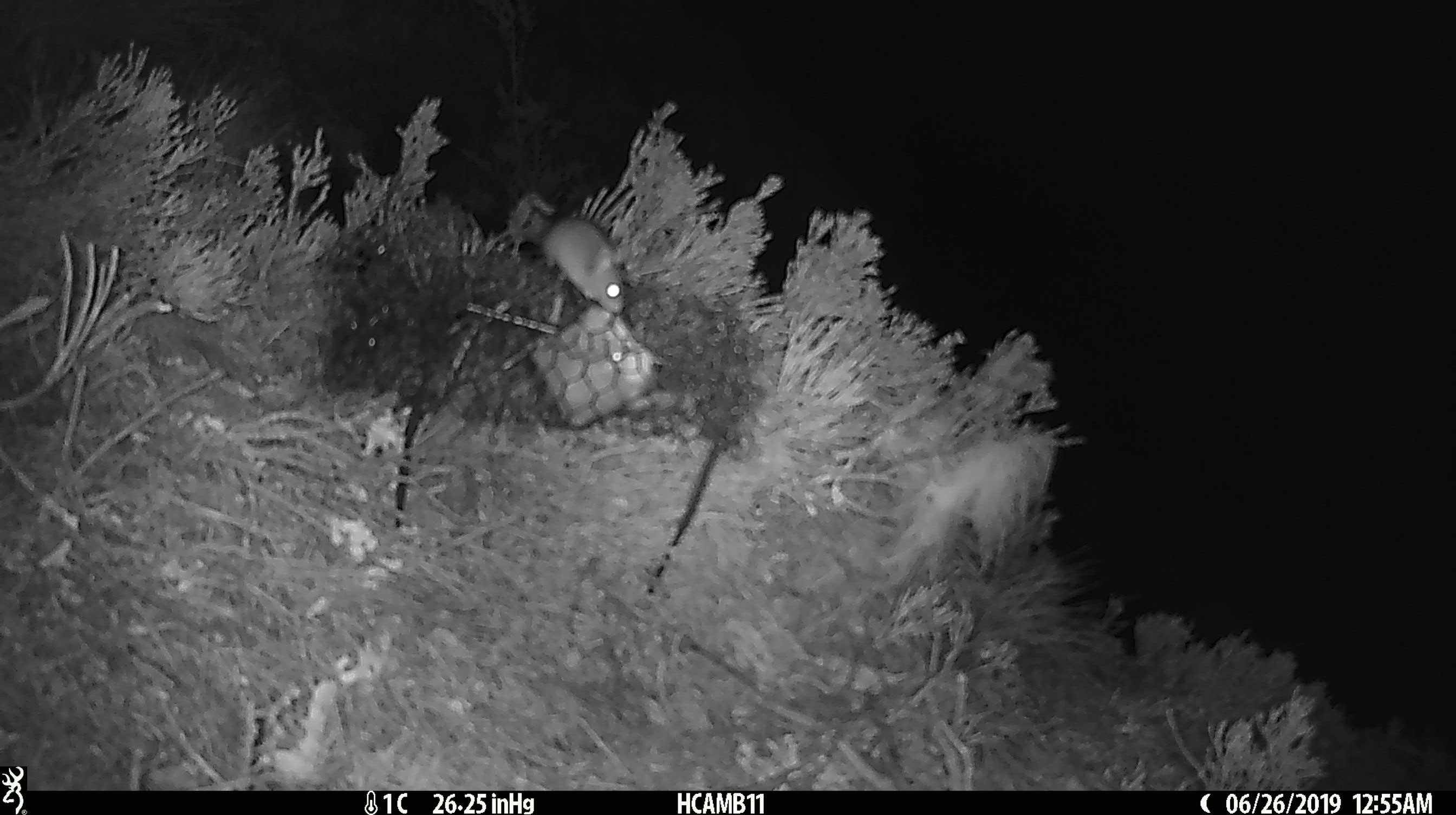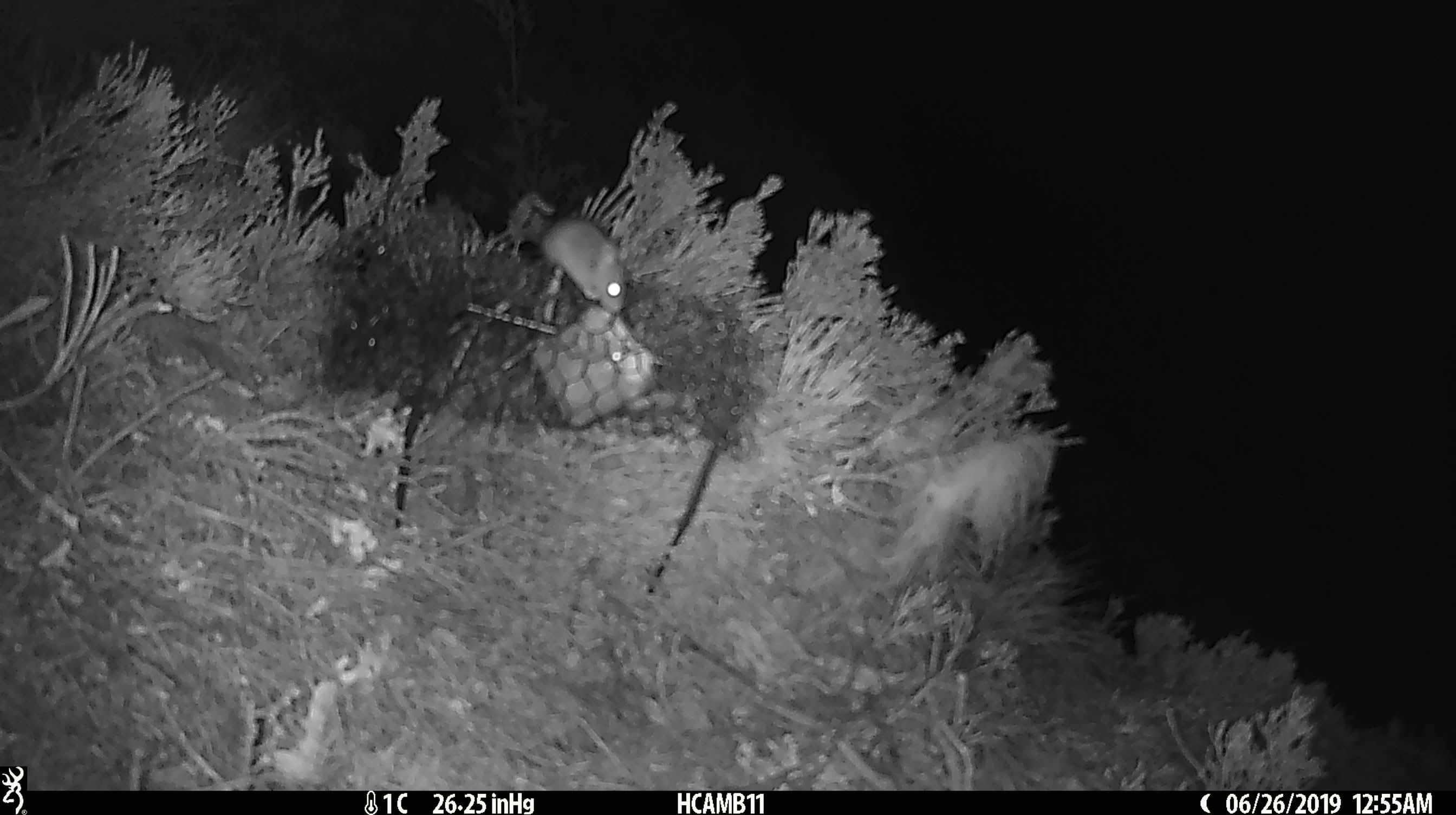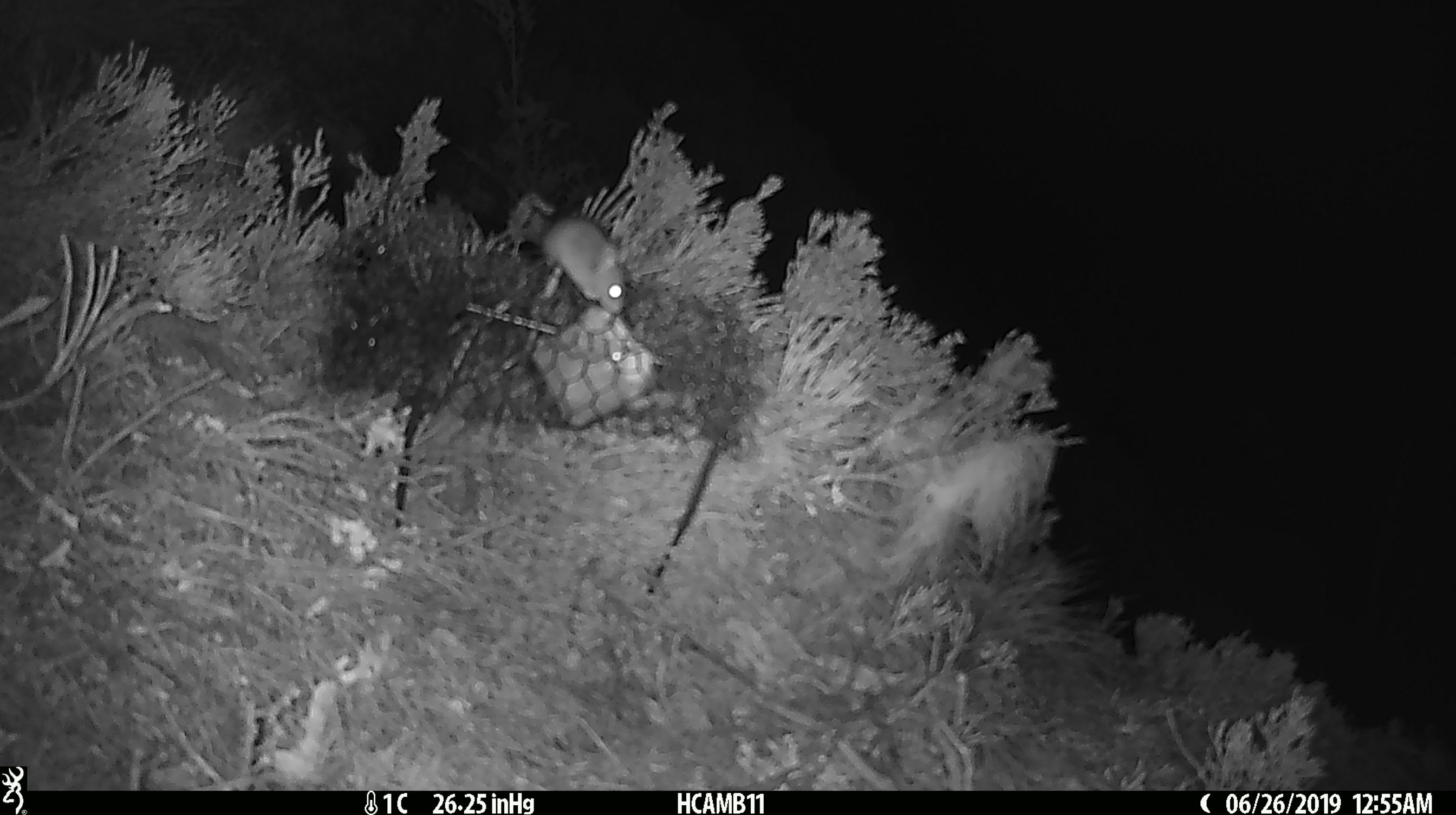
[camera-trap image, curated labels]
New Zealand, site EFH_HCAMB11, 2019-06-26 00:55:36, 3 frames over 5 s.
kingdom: Animalia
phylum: Chordata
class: Mammalia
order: Rodentia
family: Muridae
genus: Mus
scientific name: Mus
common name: mouse